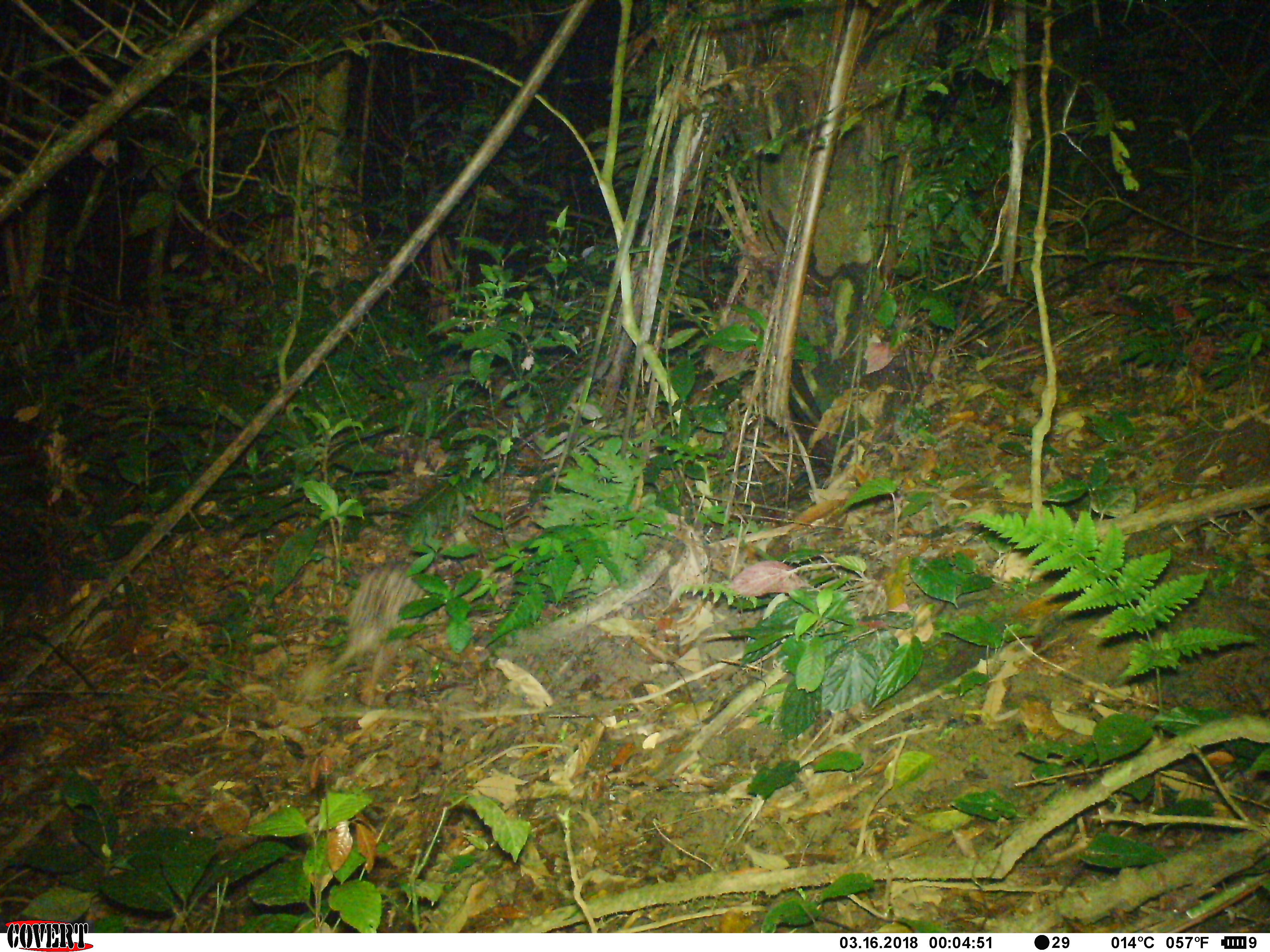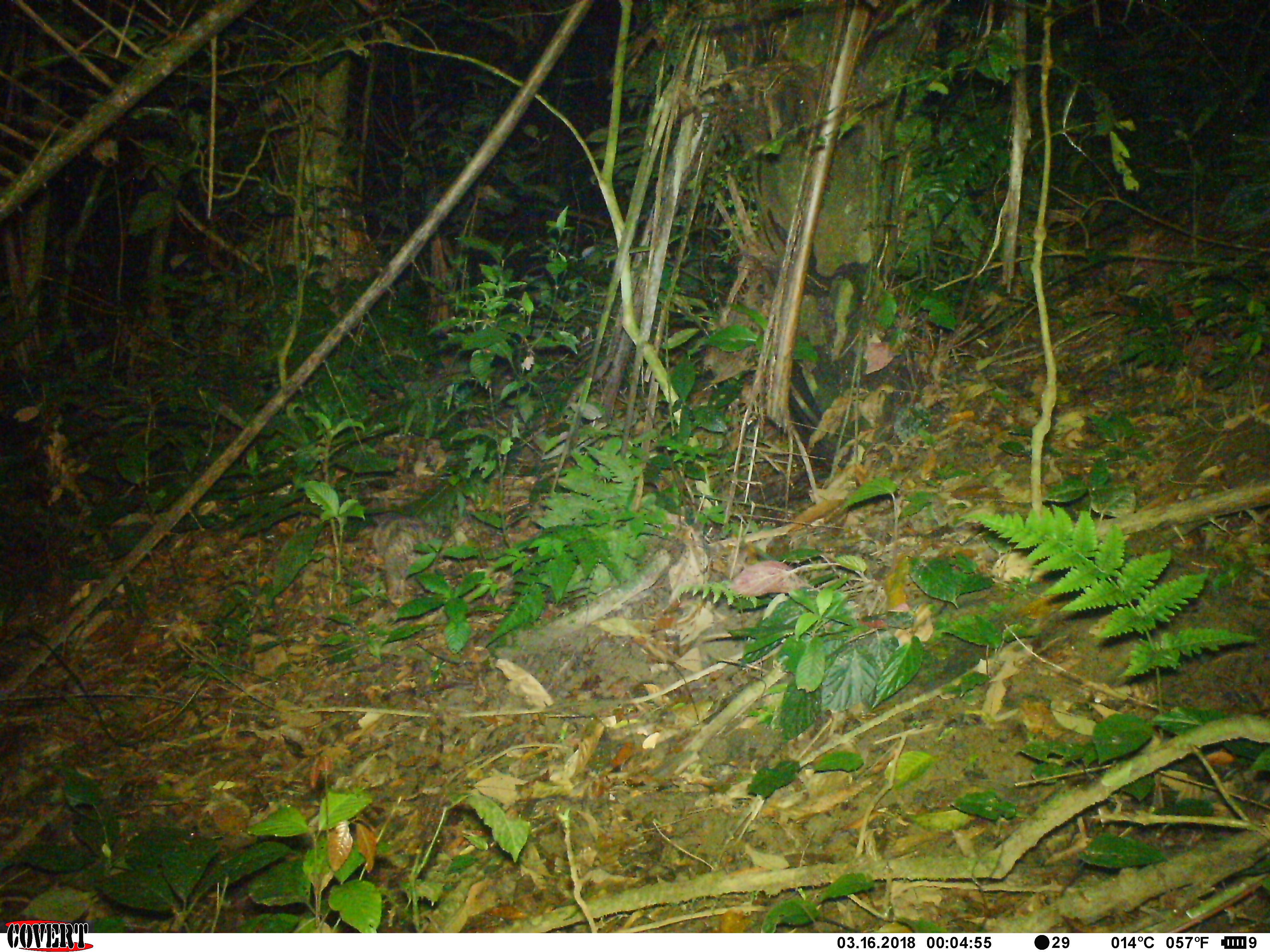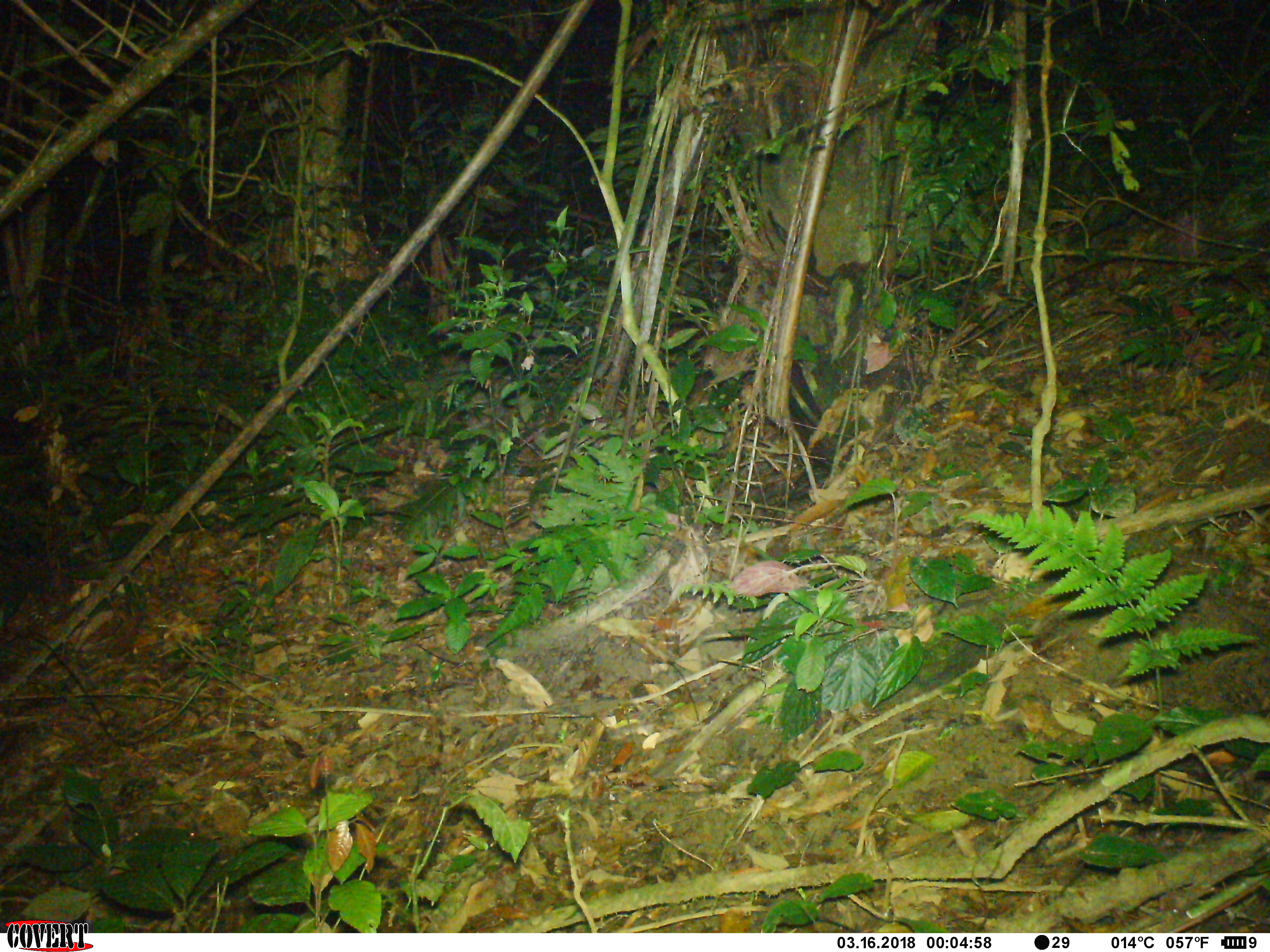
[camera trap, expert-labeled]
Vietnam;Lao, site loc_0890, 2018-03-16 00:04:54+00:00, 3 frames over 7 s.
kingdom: Animalia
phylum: Chordata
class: Mammalia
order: Rodentia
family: Hystricidae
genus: Atherurus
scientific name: Atherurus macrourus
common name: asiatic brush-tailed porcupine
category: asiatic brush tailed porcupine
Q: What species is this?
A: Asiatic brush tailed porcupine (asiatic brush-tailed porcupine) (Atherurus macrourus).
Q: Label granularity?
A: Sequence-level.